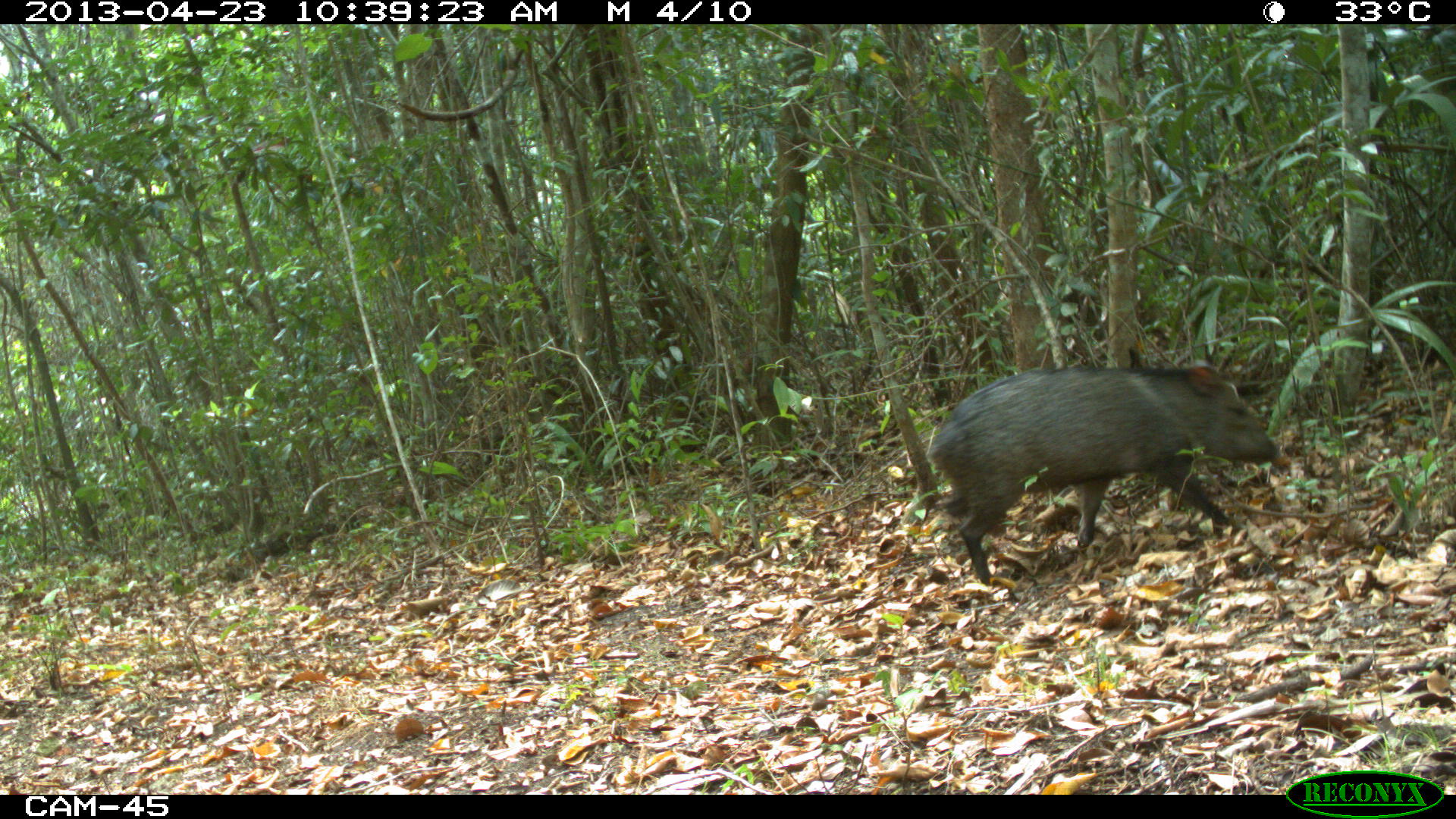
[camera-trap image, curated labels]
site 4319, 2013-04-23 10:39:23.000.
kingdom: Animalia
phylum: Chordata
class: Mammalia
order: Artiodactyla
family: Tayassuidae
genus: Pecari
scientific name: Pecari tajacu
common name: collared peccary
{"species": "Pecari tajacu (collared peccary)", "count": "5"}